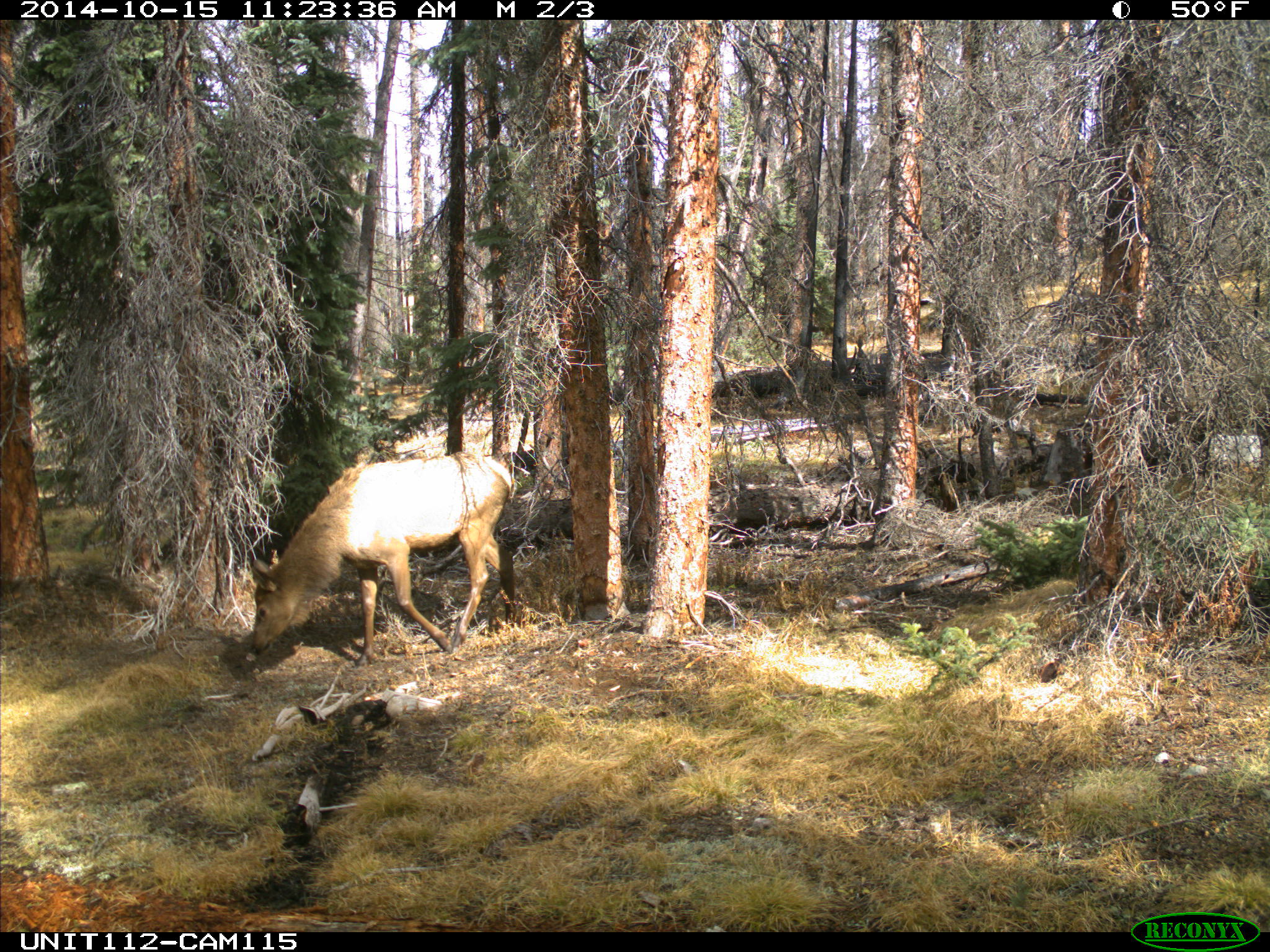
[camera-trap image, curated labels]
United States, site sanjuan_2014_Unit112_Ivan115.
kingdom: Animalia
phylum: Chordata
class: Mammalia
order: Artiodactyla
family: Cervidae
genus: Cervus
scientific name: Cervus elaphus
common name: red deer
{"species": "Cervus elaphus (red deer)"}